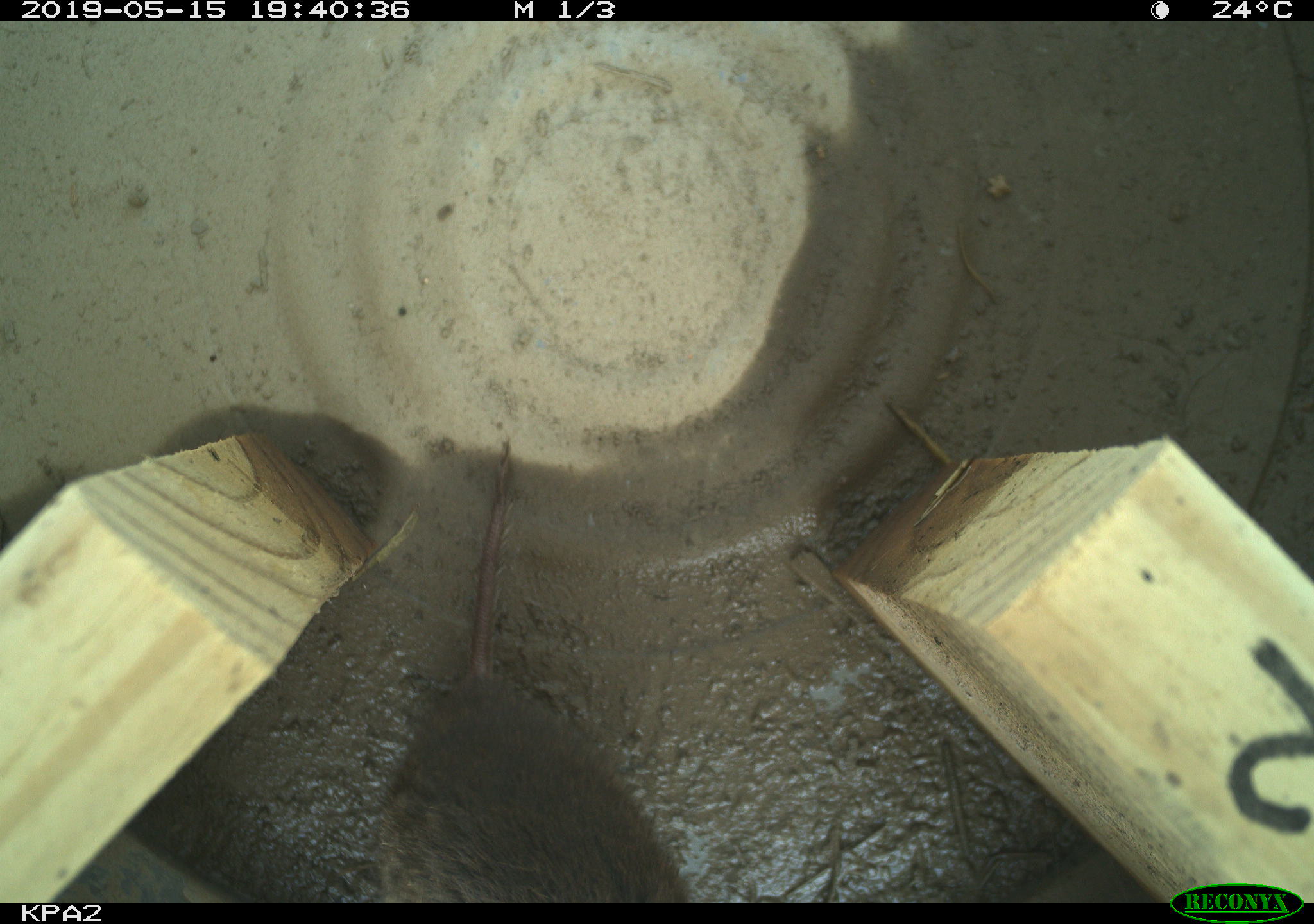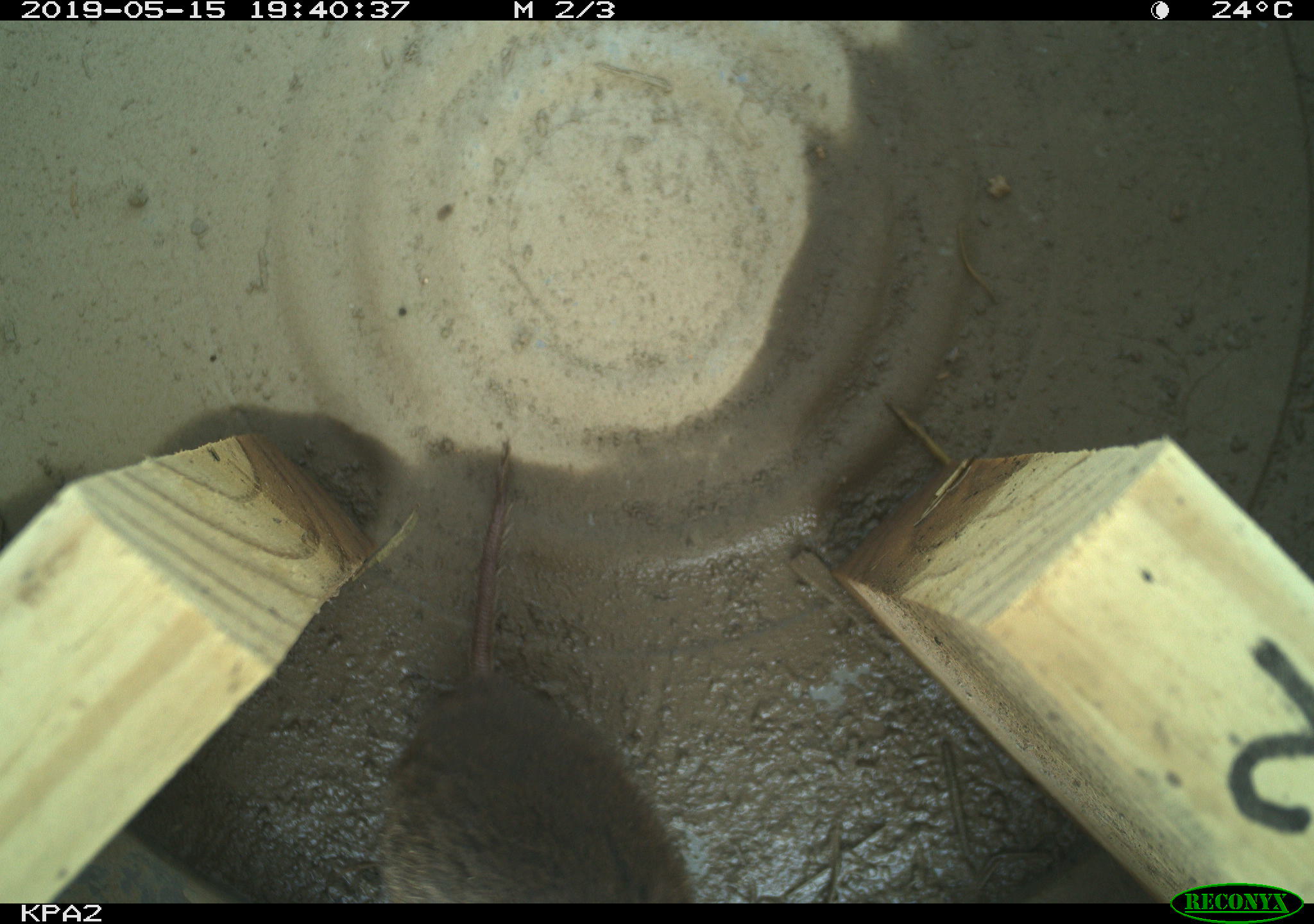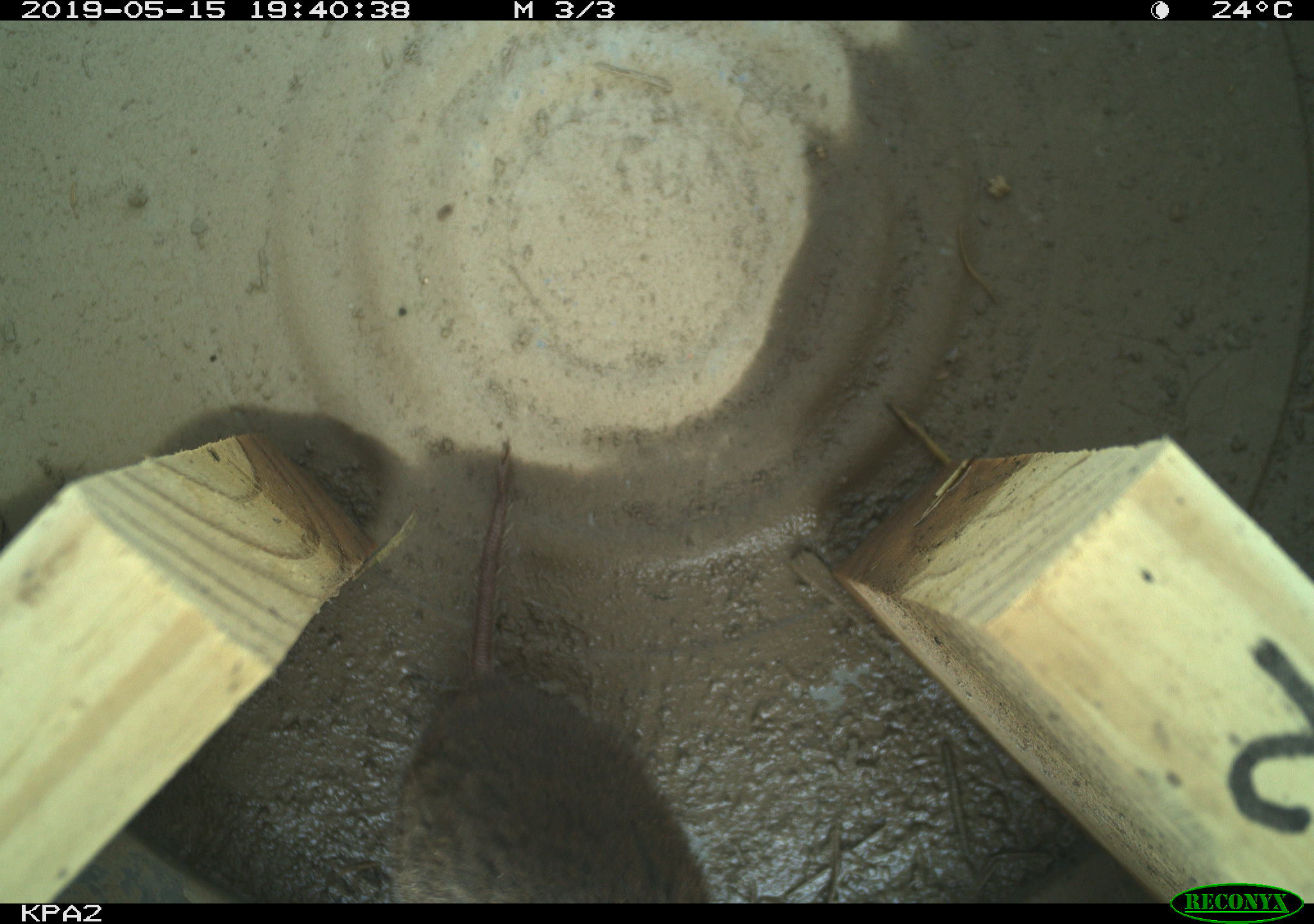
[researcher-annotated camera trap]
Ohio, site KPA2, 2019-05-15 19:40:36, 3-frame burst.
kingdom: Animalia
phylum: Chordata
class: Mammalia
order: Rodentia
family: Cricetidae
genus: Microtus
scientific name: Microtus pennsylvanicus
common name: meadow vole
Meadow vole (Microtus pennsylvanicus).